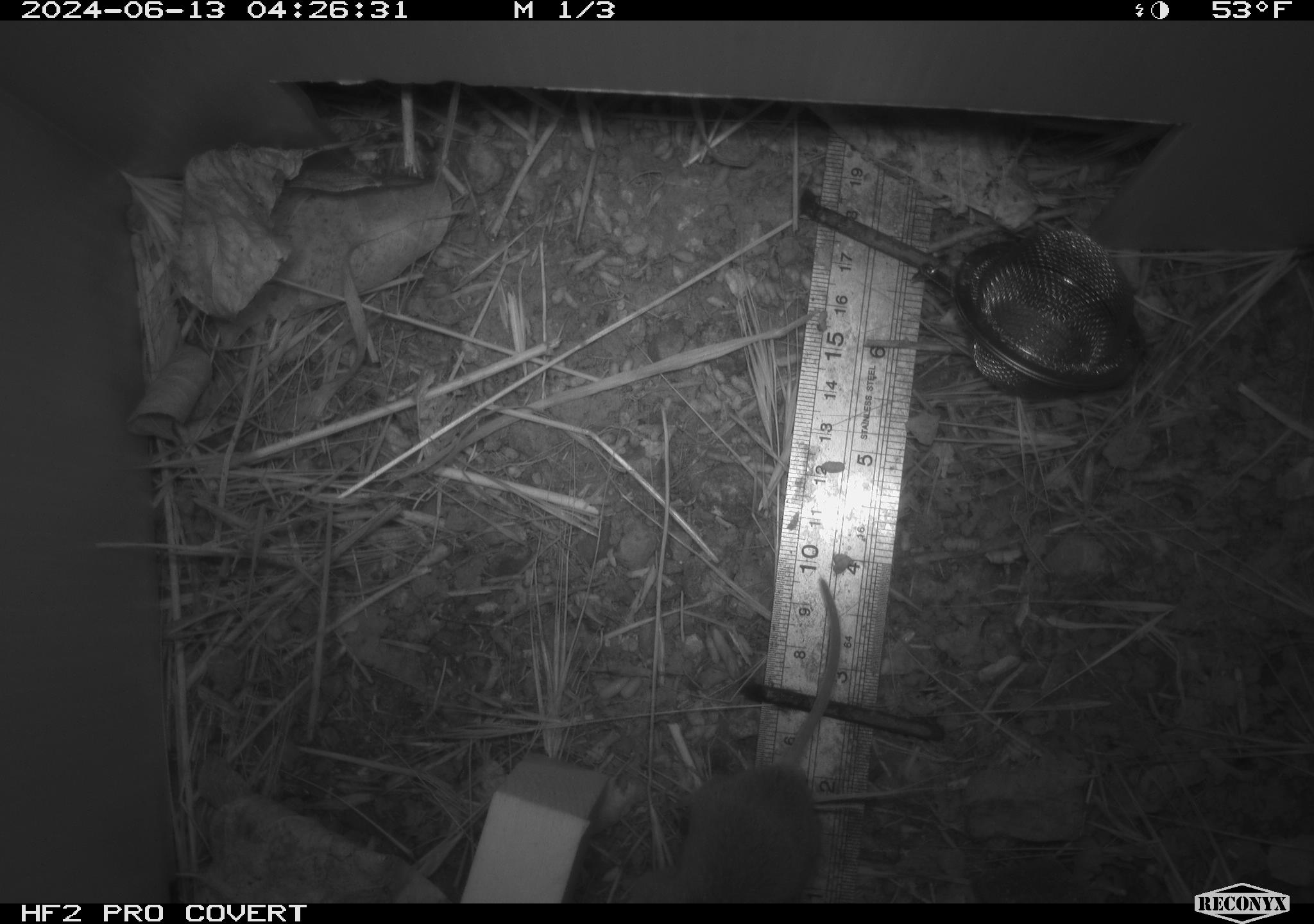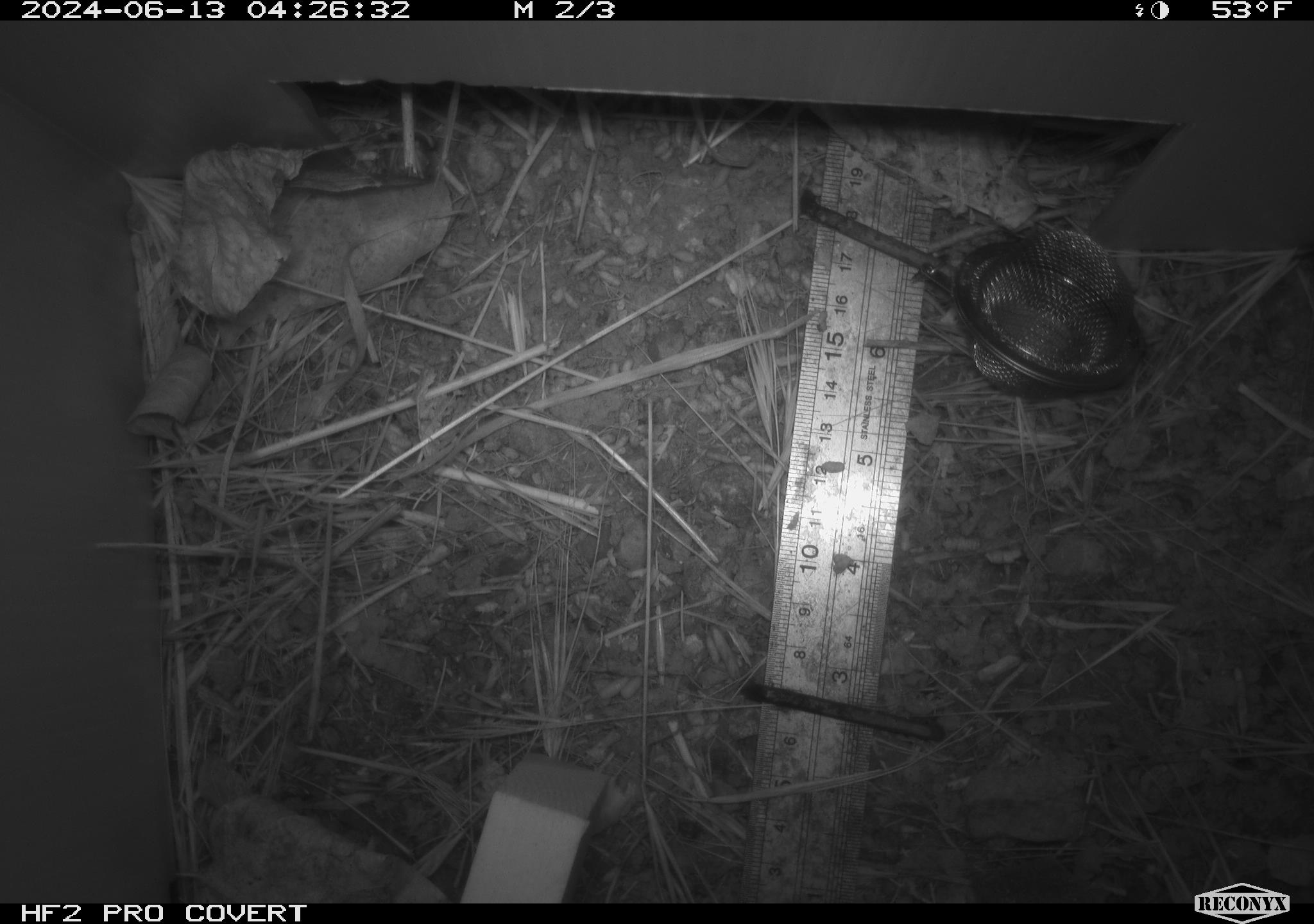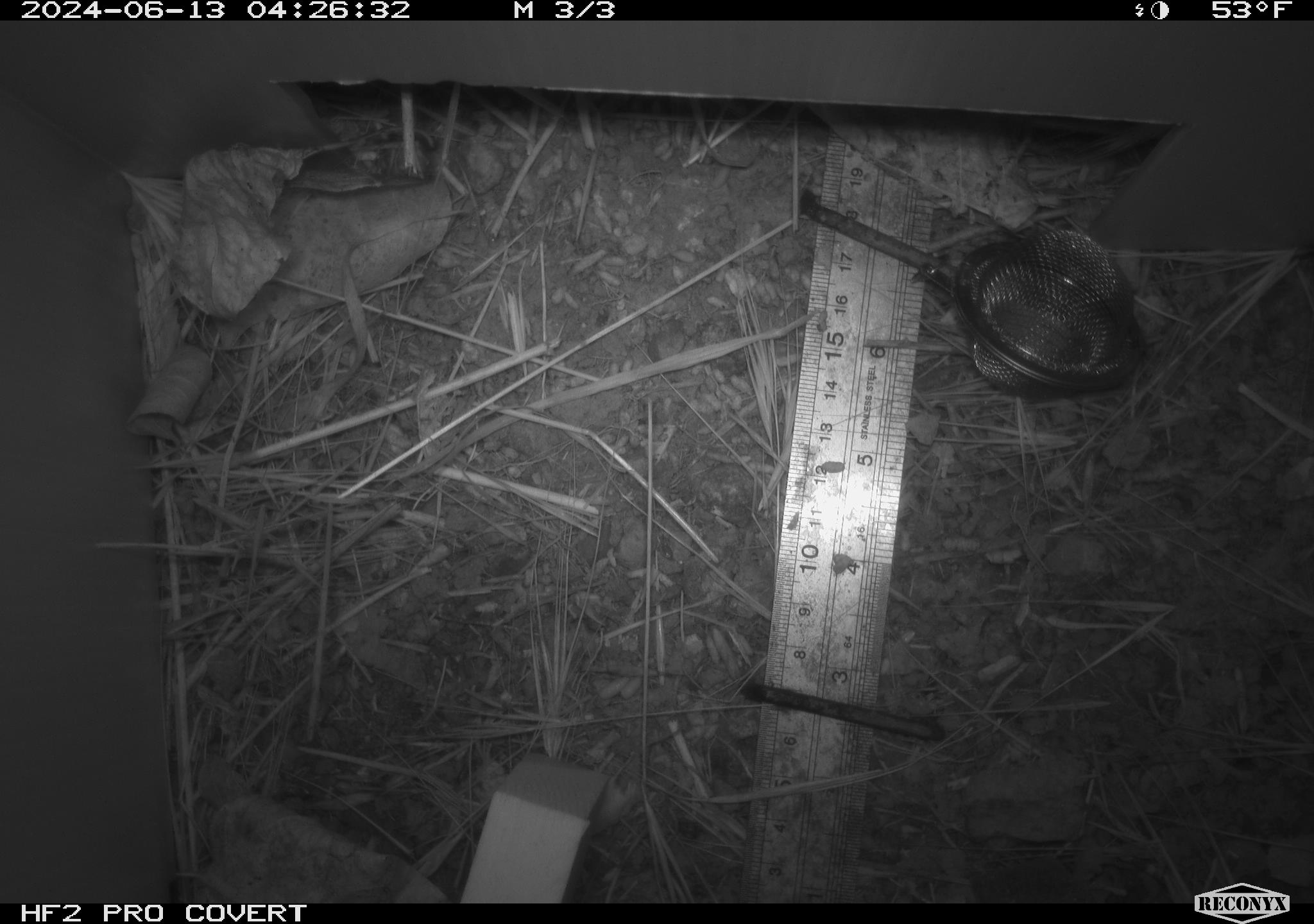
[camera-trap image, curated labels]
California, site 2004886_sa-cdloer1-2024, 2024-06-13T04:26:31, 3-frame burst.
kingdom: Animalia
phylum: Chordata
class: Mammalia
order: Rodentia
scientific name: Rodentia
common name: mouse species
Mouse species (Rodentia).